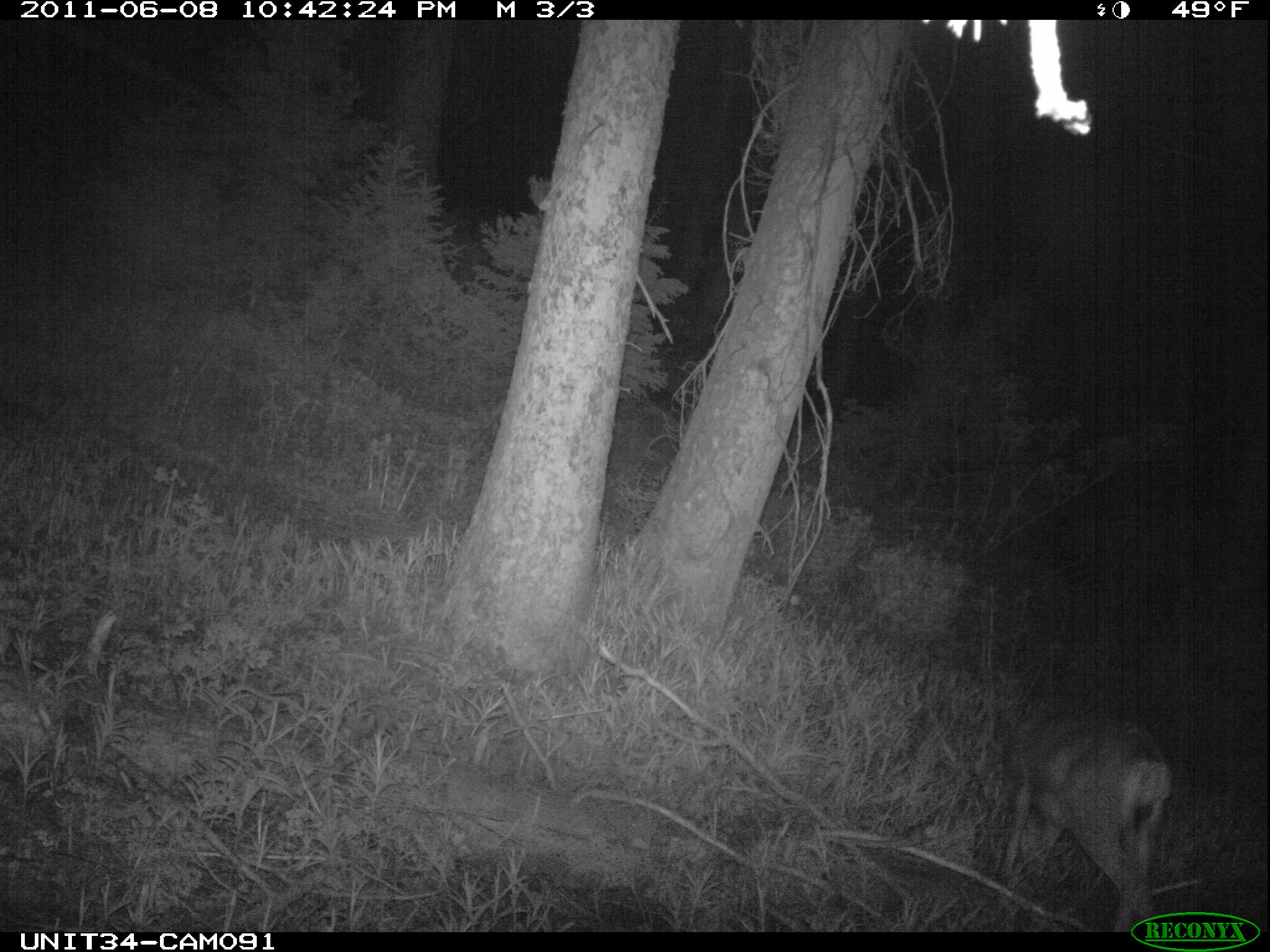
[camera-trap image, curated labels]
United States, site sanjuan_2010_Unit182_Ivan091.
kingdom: Animalia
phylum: Chordata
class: Mammalia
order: Artiodactyla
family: Cervidae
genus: Odocoileus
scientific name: Odocoileus hemionus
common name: mule deer